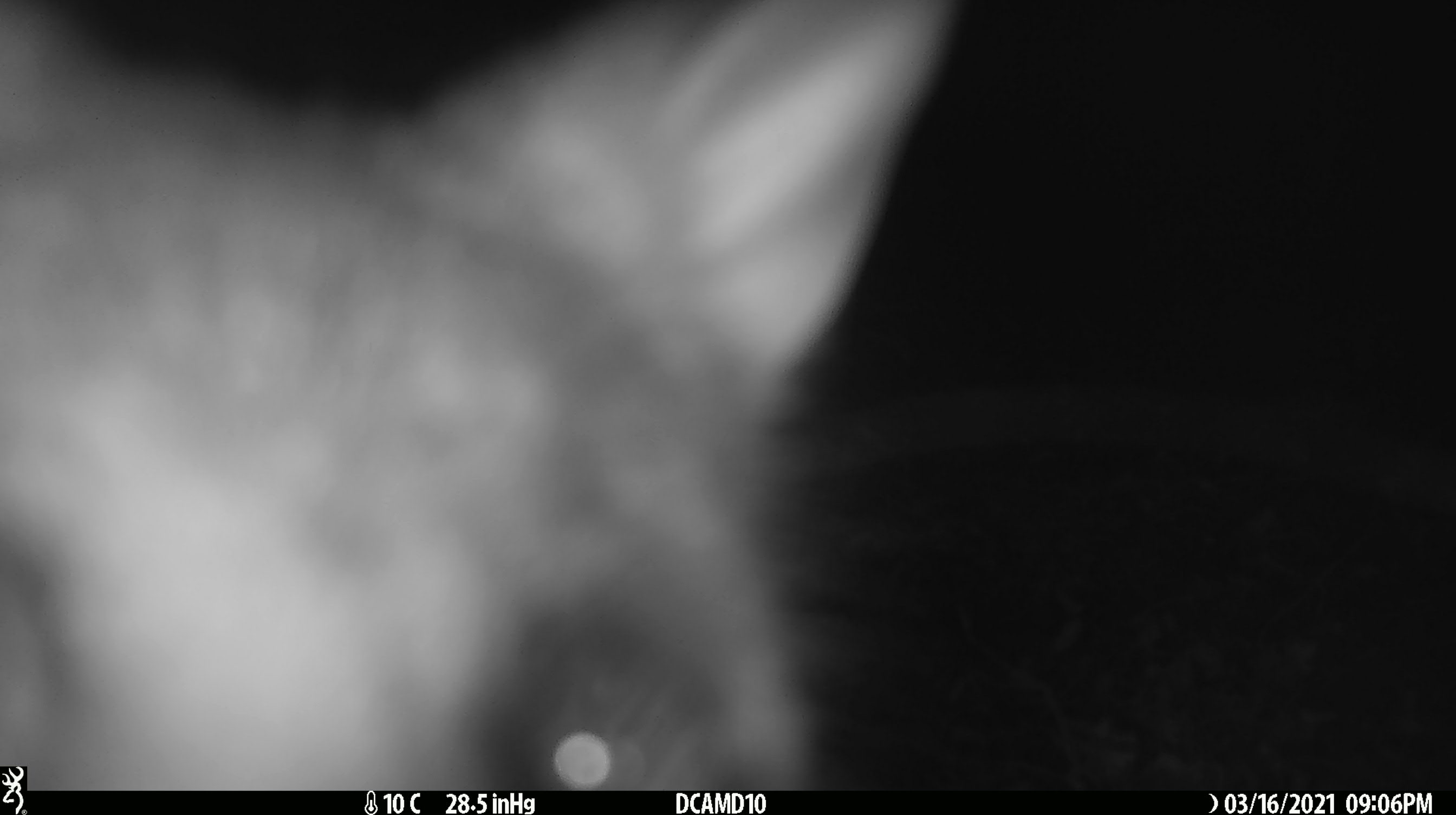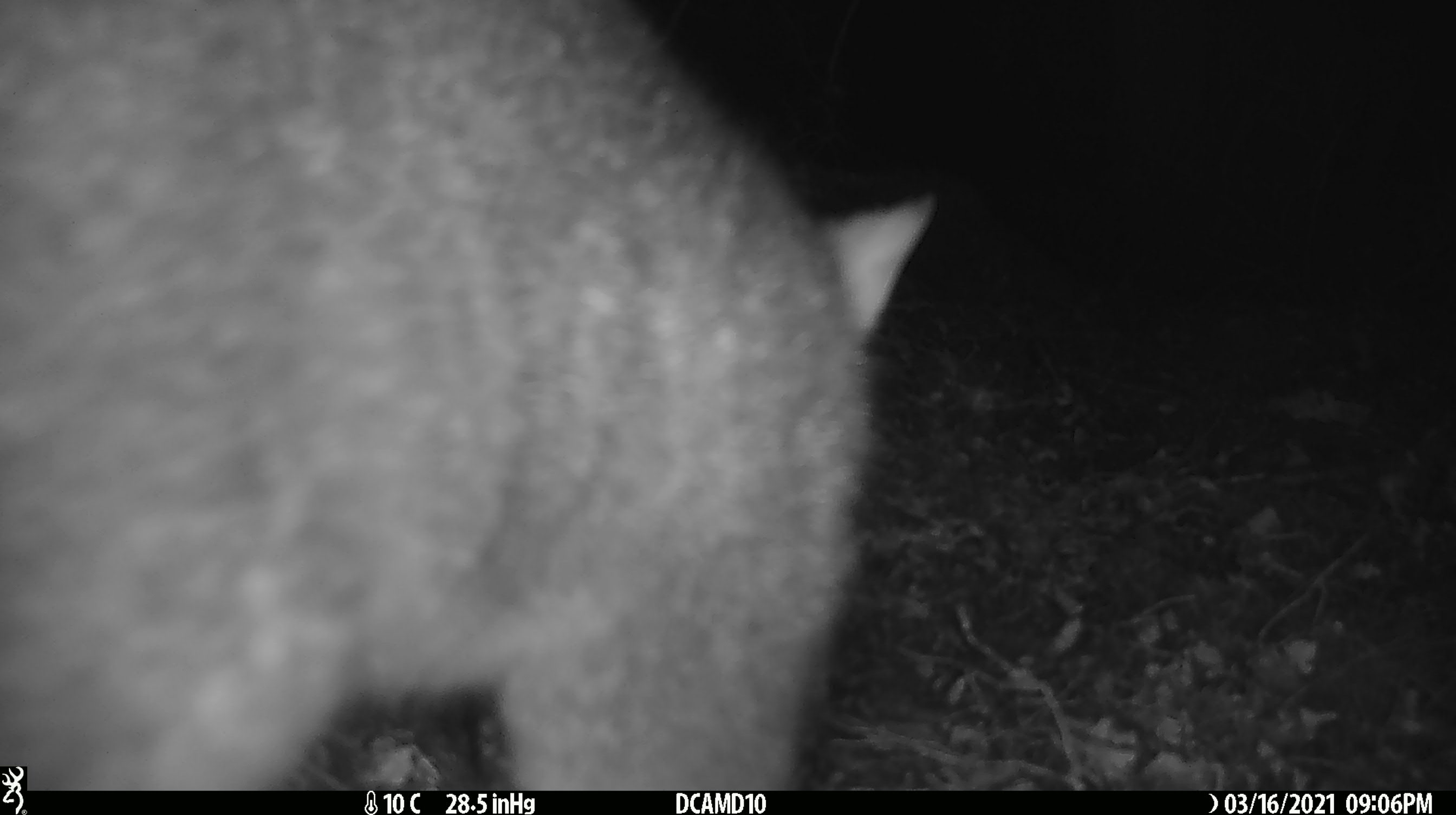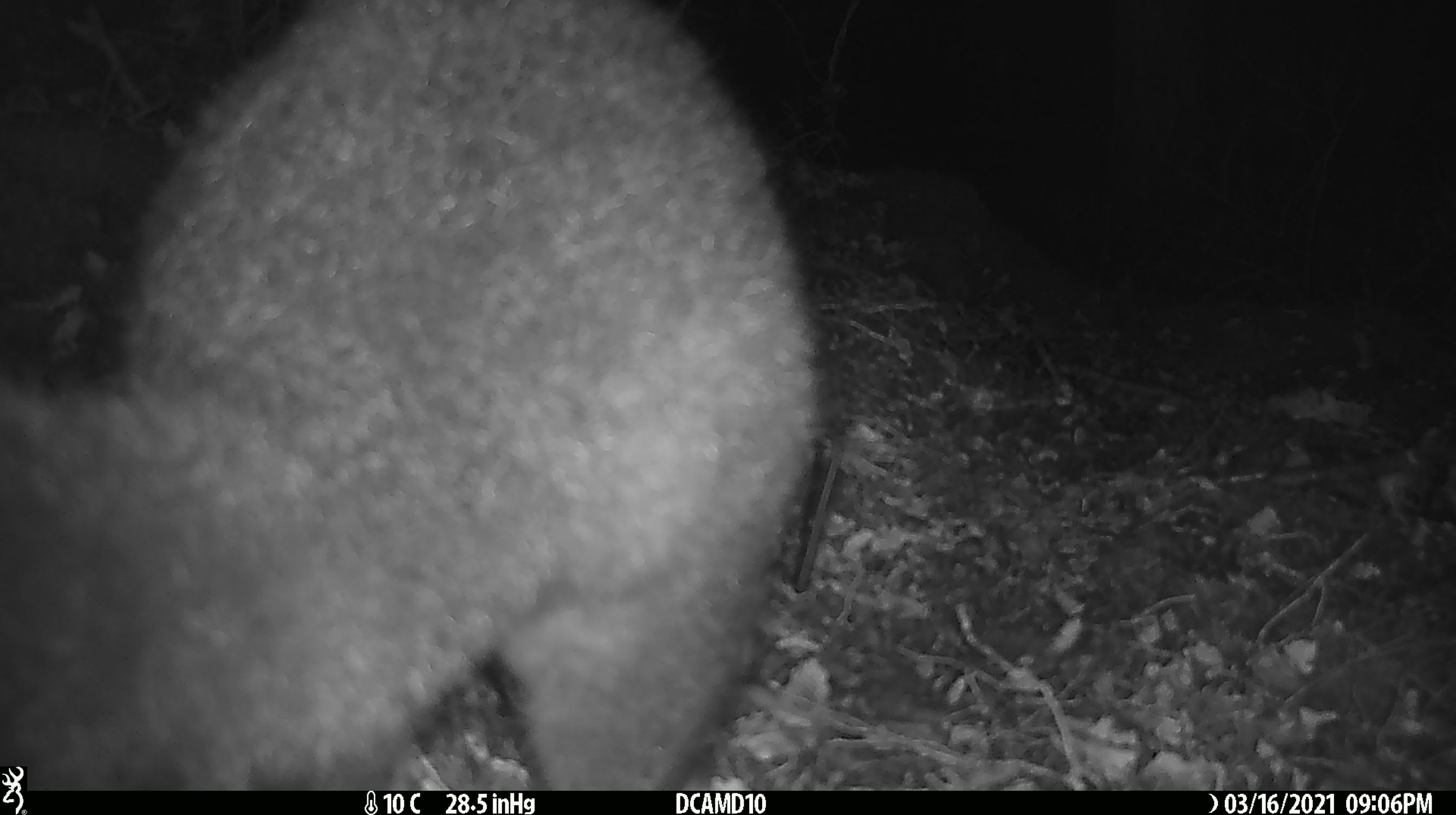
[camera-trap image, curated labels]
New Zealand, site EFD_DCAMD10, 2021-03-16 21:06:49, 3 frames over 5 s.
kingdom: Animalia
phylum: Chordata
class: Mammalia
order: Diprotodontia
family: Phalangeridae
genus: Trichosurus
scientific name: Trichosurus vulpecula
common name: common brushtail possum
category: possum